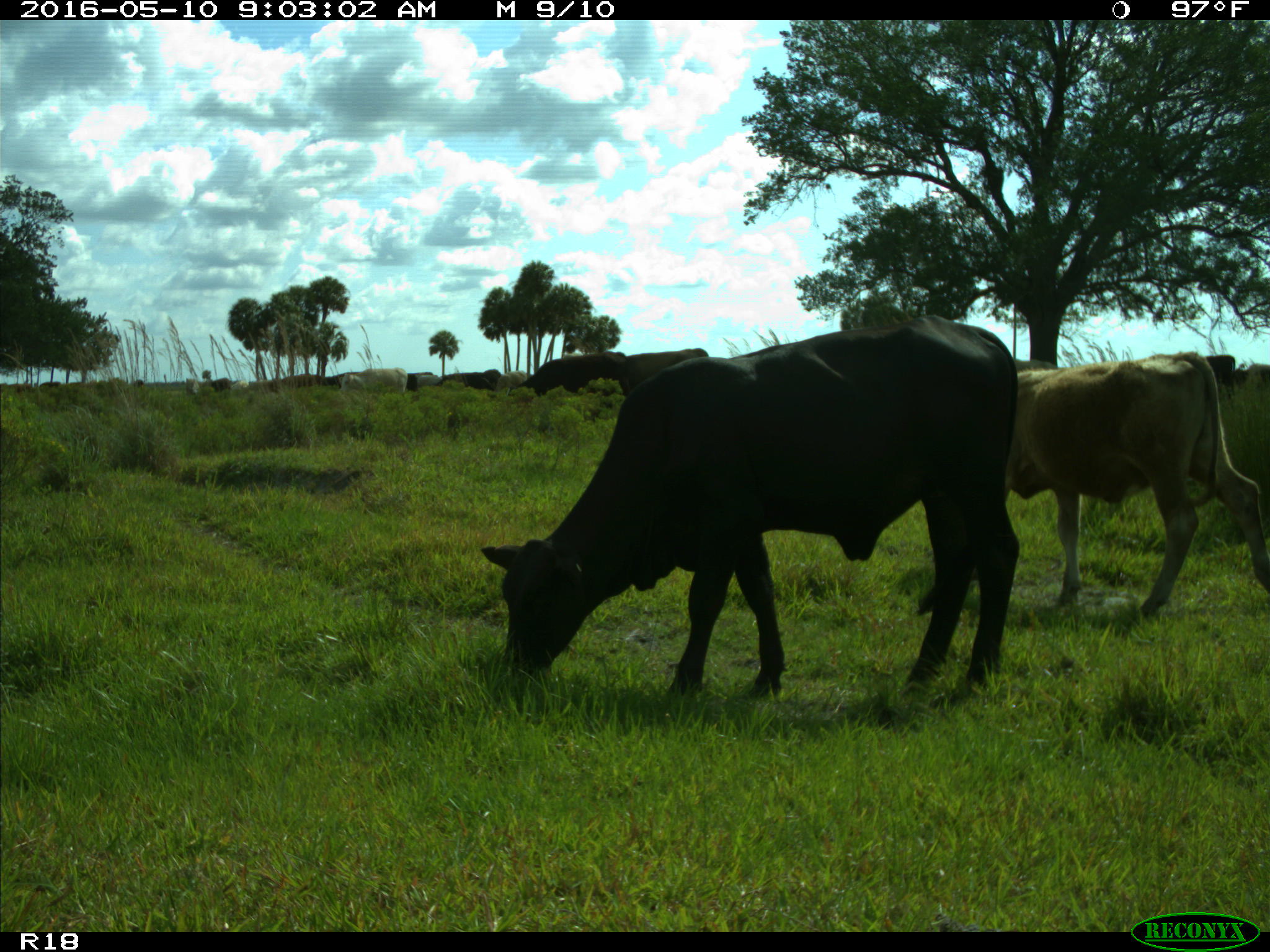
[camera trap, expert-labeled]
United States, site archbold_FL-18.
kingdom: Animalia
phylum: Chordata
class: Mammalia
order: Artiodactyla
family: Bovidae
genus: Bos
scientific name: Bos taurus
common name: domestic cow